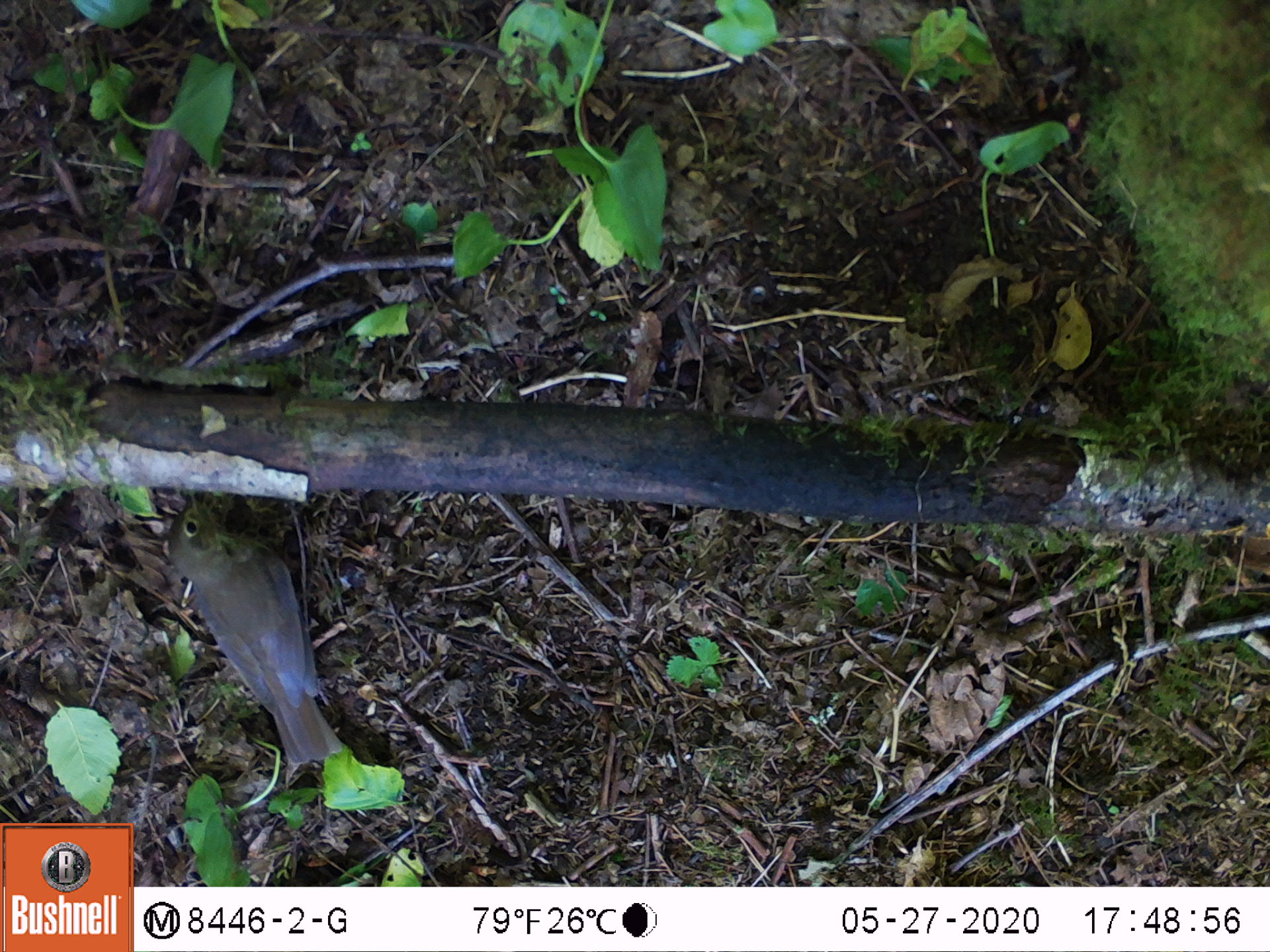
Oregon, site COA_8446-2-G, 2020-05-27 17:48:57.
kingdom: Animalia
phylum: Chordata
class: Aves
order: Passeriformes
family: Turdidae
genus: Catharus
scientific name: Catharus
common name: brown thrushes and nightingale-thrushes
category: catharus species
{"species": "catharus species (brown thrushes and nightingale-thrushes) (Catharus)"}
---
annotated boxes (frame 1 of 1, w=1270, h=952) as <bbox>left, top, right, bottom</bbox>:
catharus species: <bbox>162, 491, 356, 773</bbox>